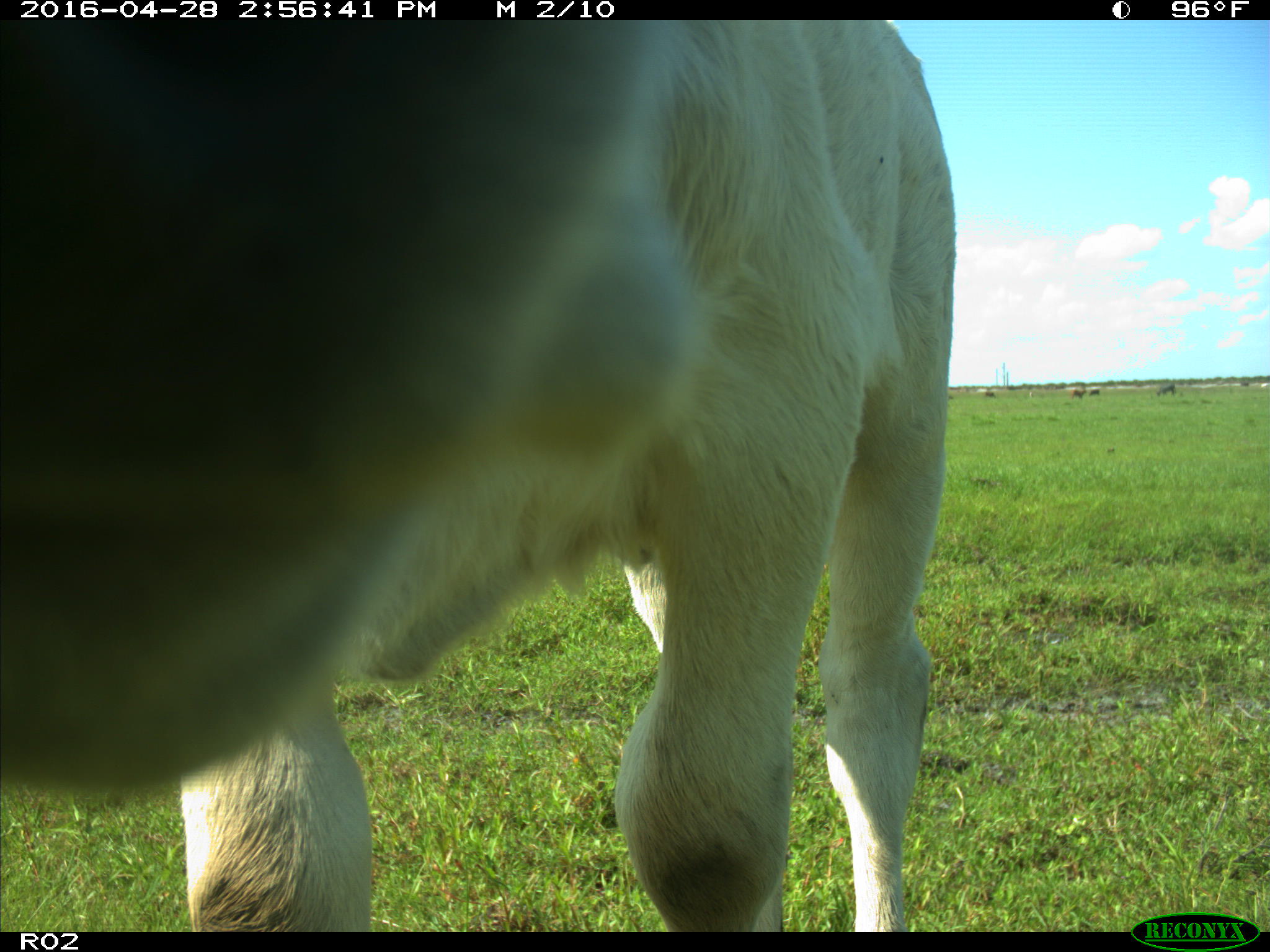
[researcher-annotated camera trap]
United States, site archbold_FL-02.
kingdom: Animalia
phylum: Chordata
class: Mammalia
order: Artiodactyla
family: Bovidae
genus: Bos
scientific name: Bos taurus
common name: domestic cow